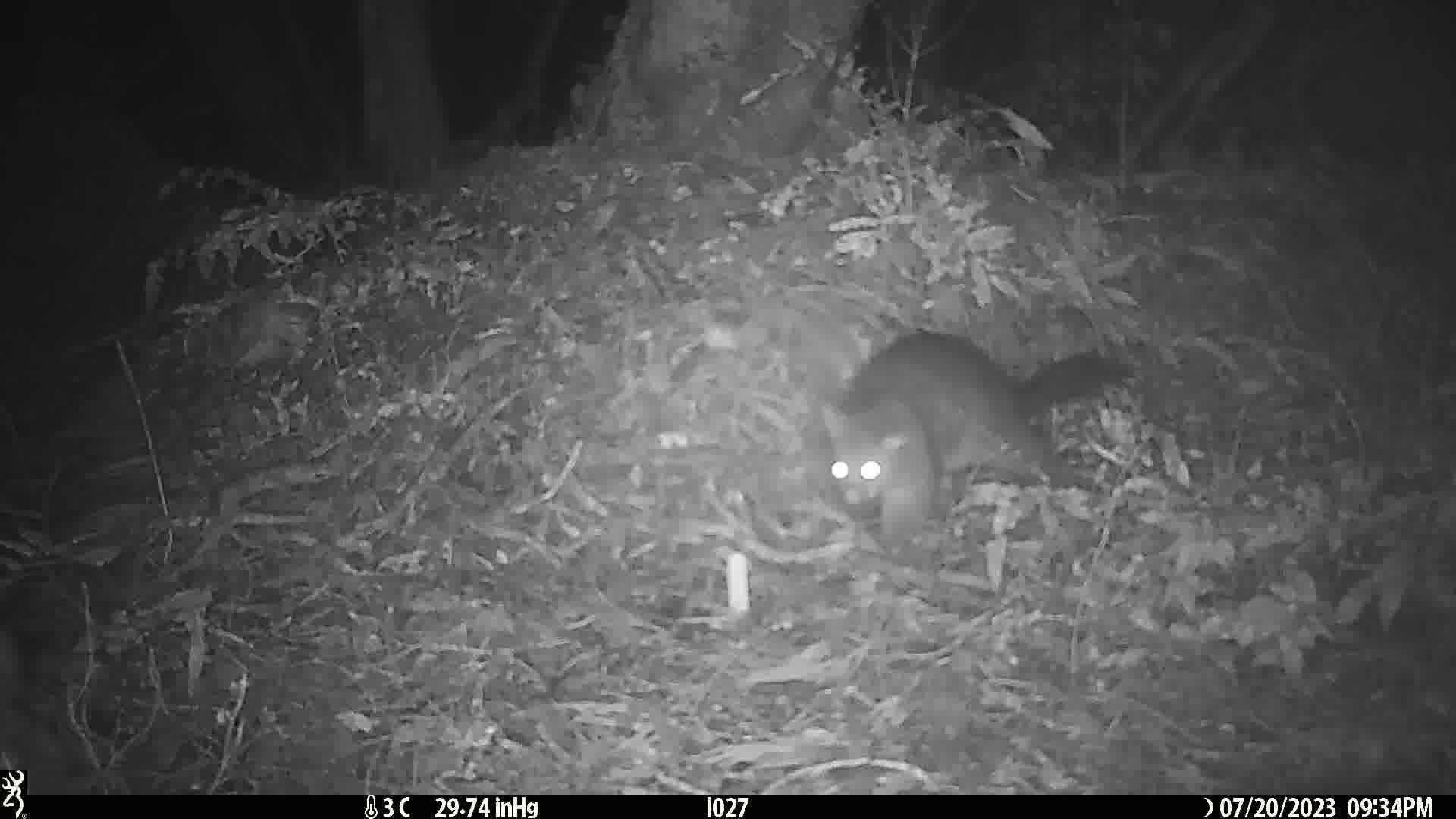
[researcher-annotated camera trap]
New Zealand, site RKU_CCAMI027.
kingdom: Animalia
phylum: Chordata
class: Mammalia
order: Diprotodontia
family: Phalangeridae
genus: Trichosurus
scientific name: Trichosurus vulpecula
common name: common brushtail possum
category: possum